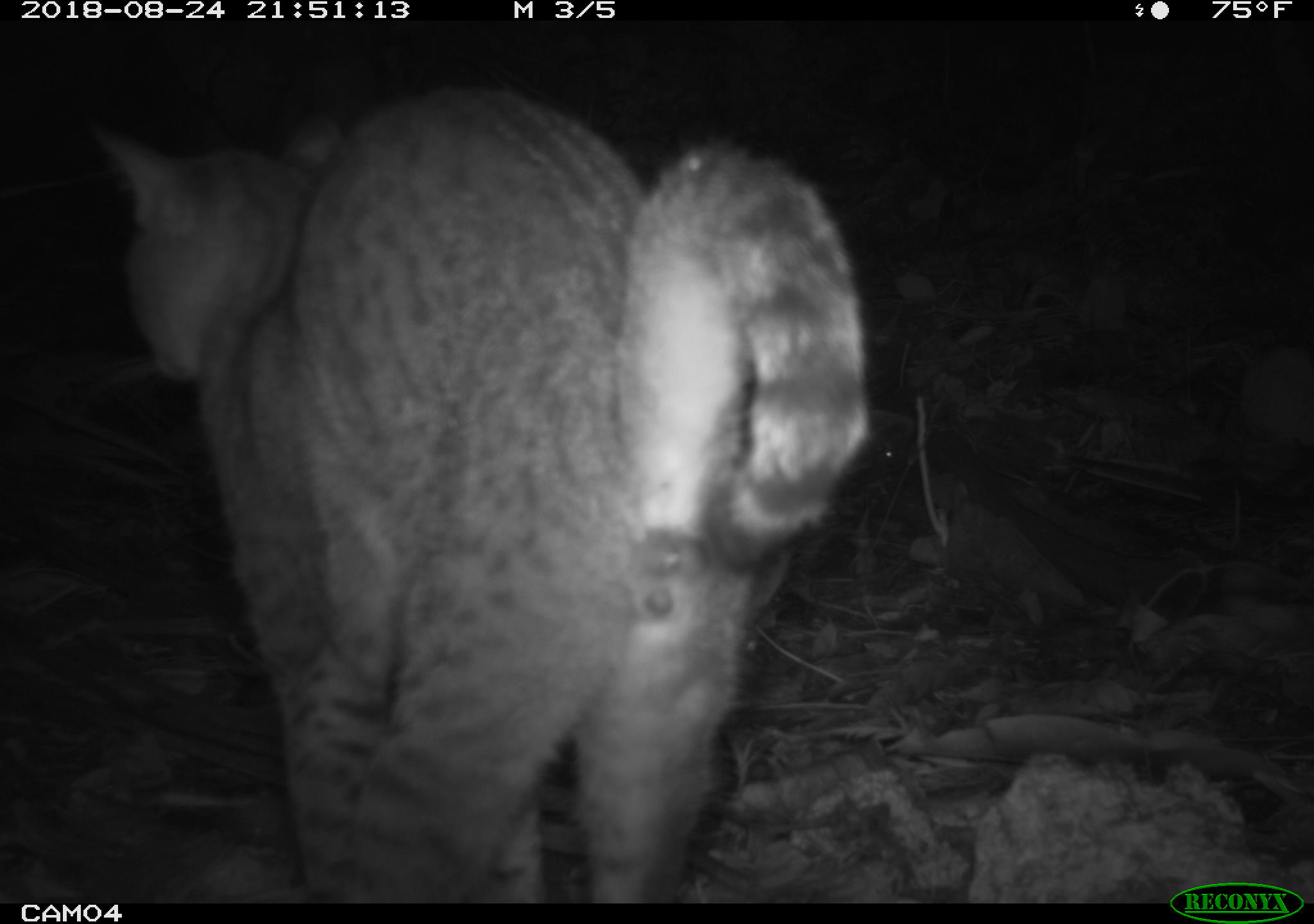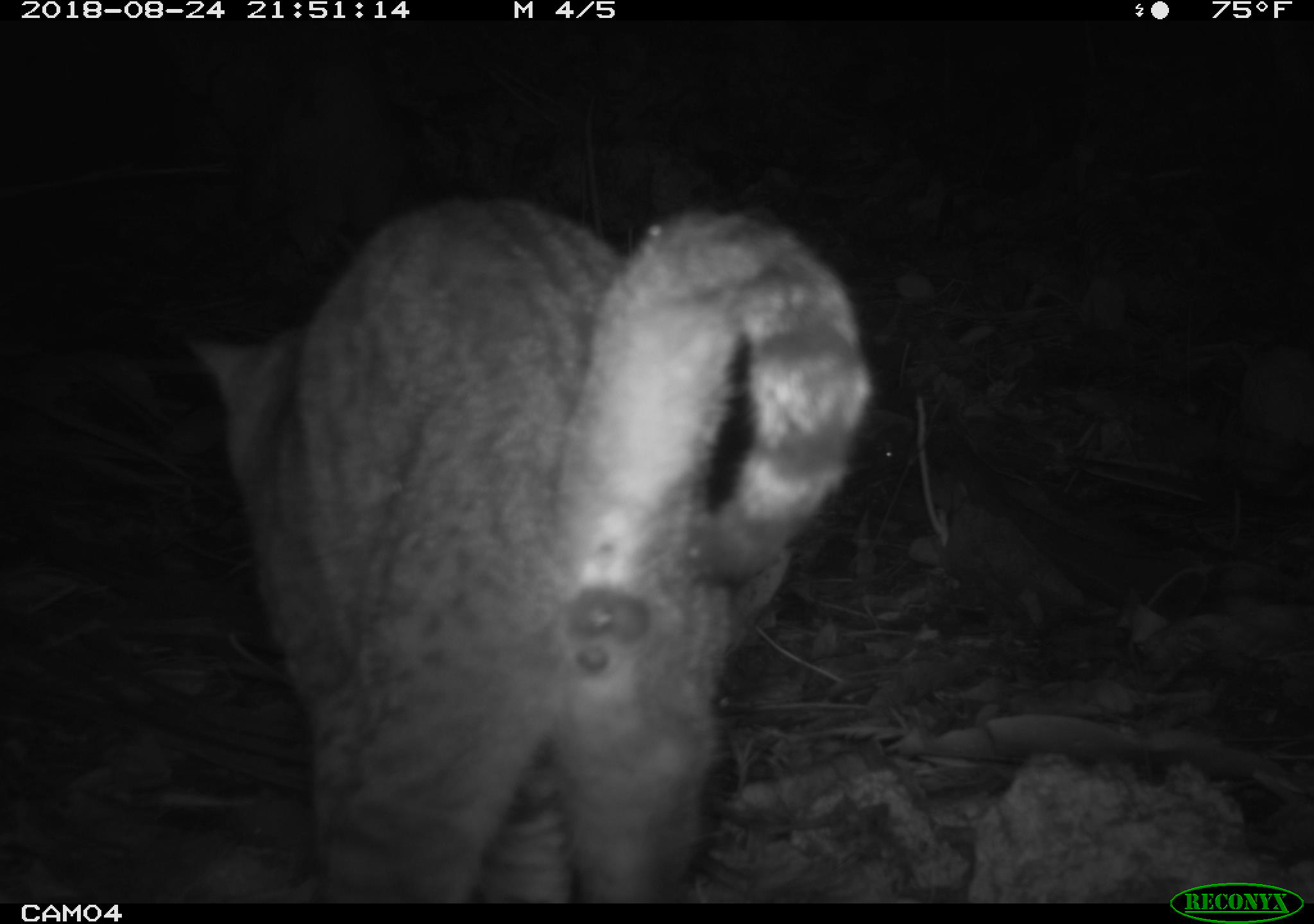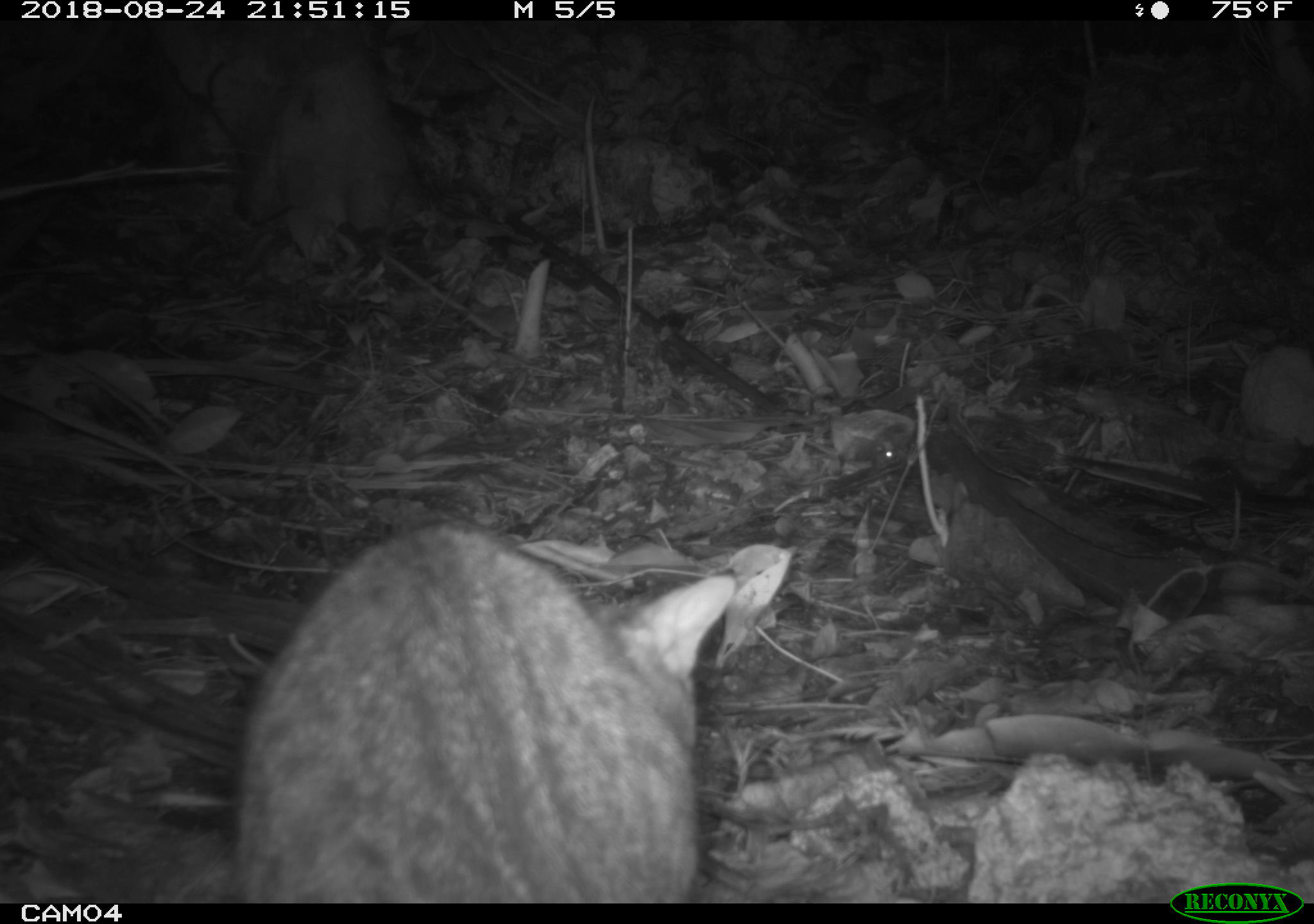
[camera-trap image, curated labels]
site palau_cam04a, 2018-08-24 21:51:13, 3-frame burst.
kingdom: Animalia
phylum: Chordata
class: Mammalia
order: Carnivora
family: Felidae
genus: Felis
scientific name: Felis catus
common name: cat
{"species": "cat (Felis catus)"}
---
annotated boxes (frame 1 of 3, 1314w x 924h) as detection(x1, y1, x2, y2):
cat: detection(70, 83, 883, 901)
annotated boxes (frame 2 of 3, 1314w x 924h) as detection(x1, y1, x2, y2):
cat: detection(170, 196, 876, 904)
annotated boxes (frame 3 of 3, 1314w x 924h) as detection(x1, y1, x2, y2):
cat: detection(225, 519, 717, 901)